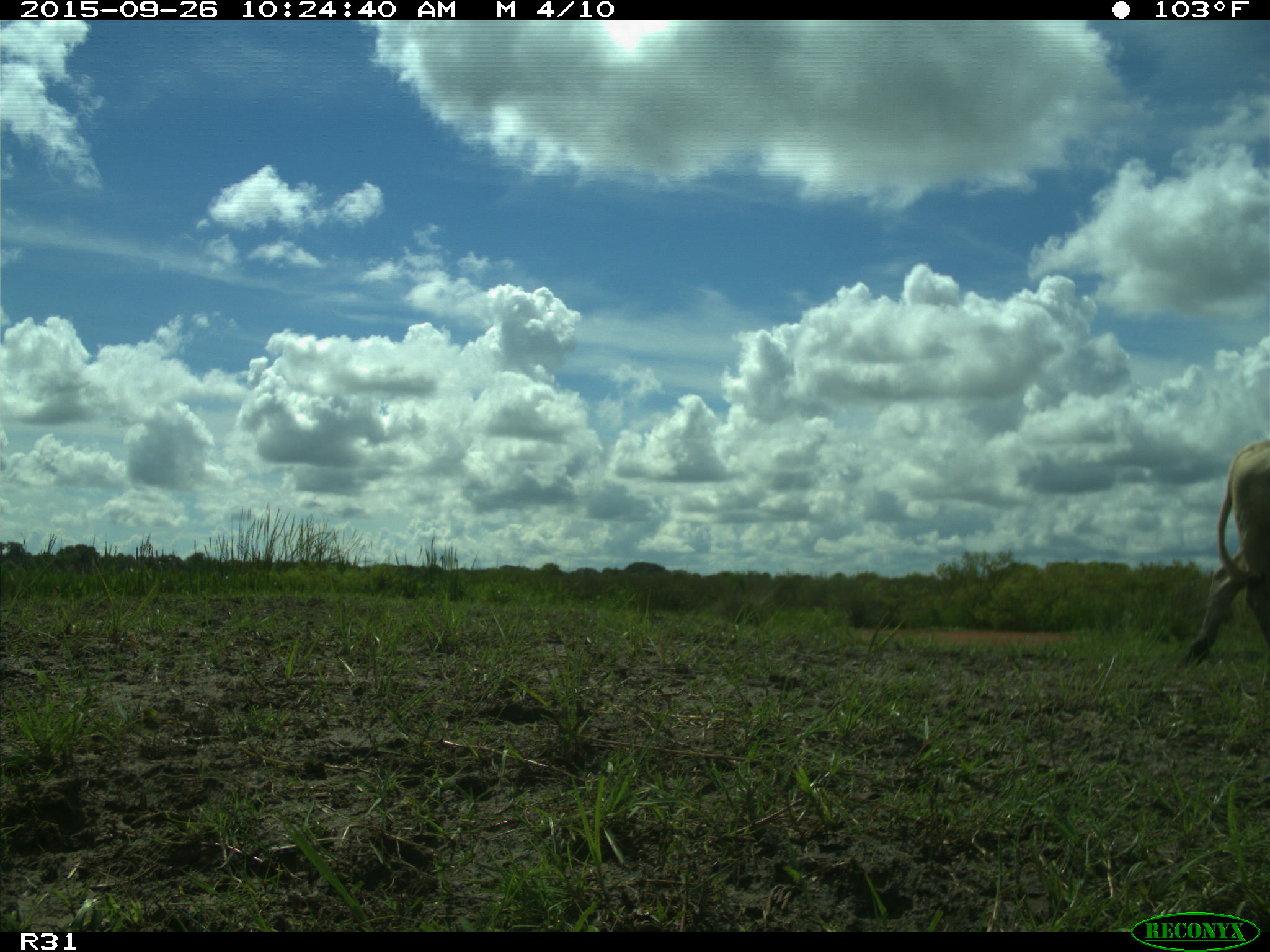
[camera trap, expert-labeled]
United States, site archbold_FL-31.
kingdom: Animalia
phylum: Chordata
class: Mammalia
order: Artiodactyla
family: Bovidae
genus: Bos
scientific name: Bos taurus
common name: domestic cow